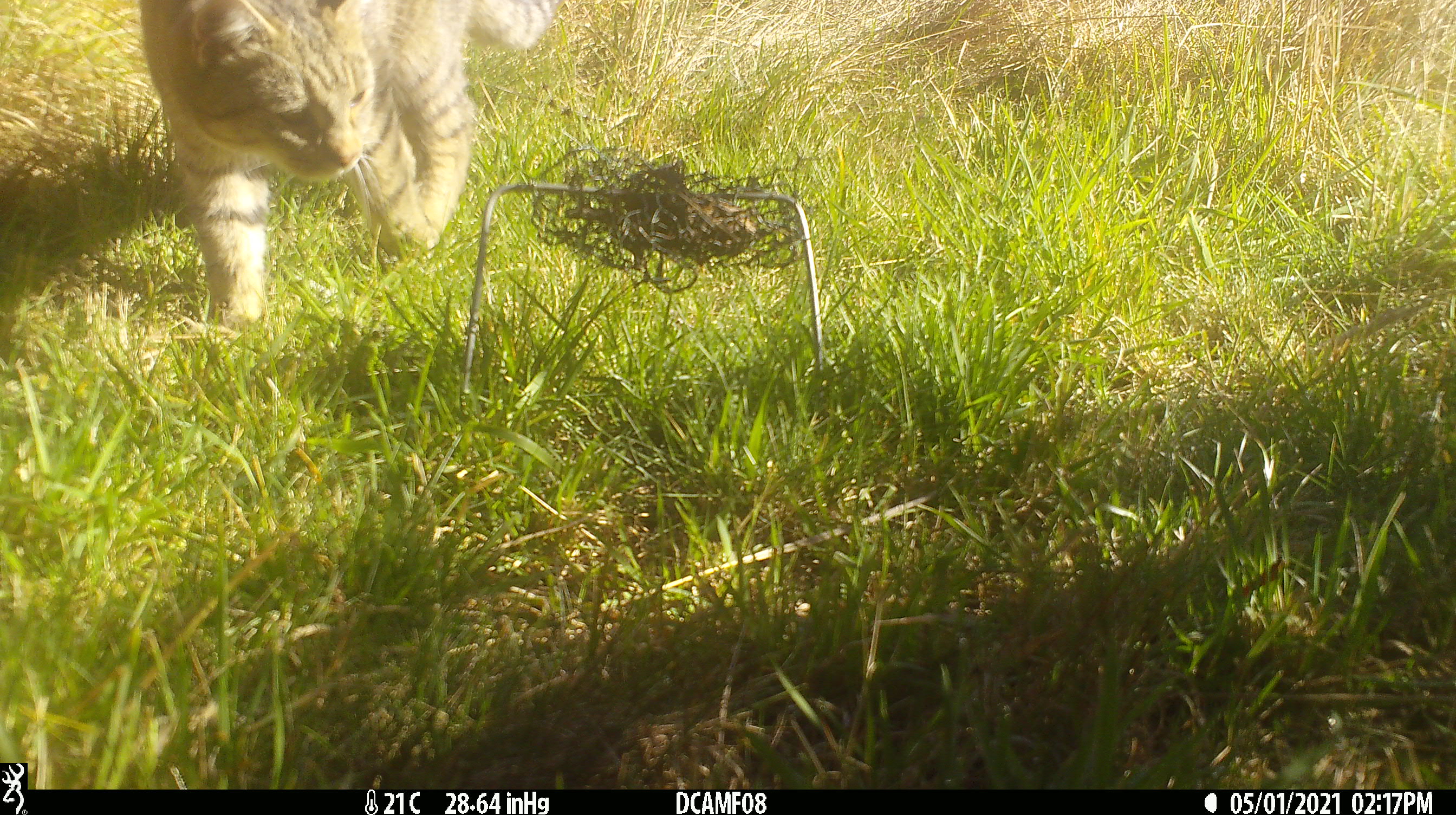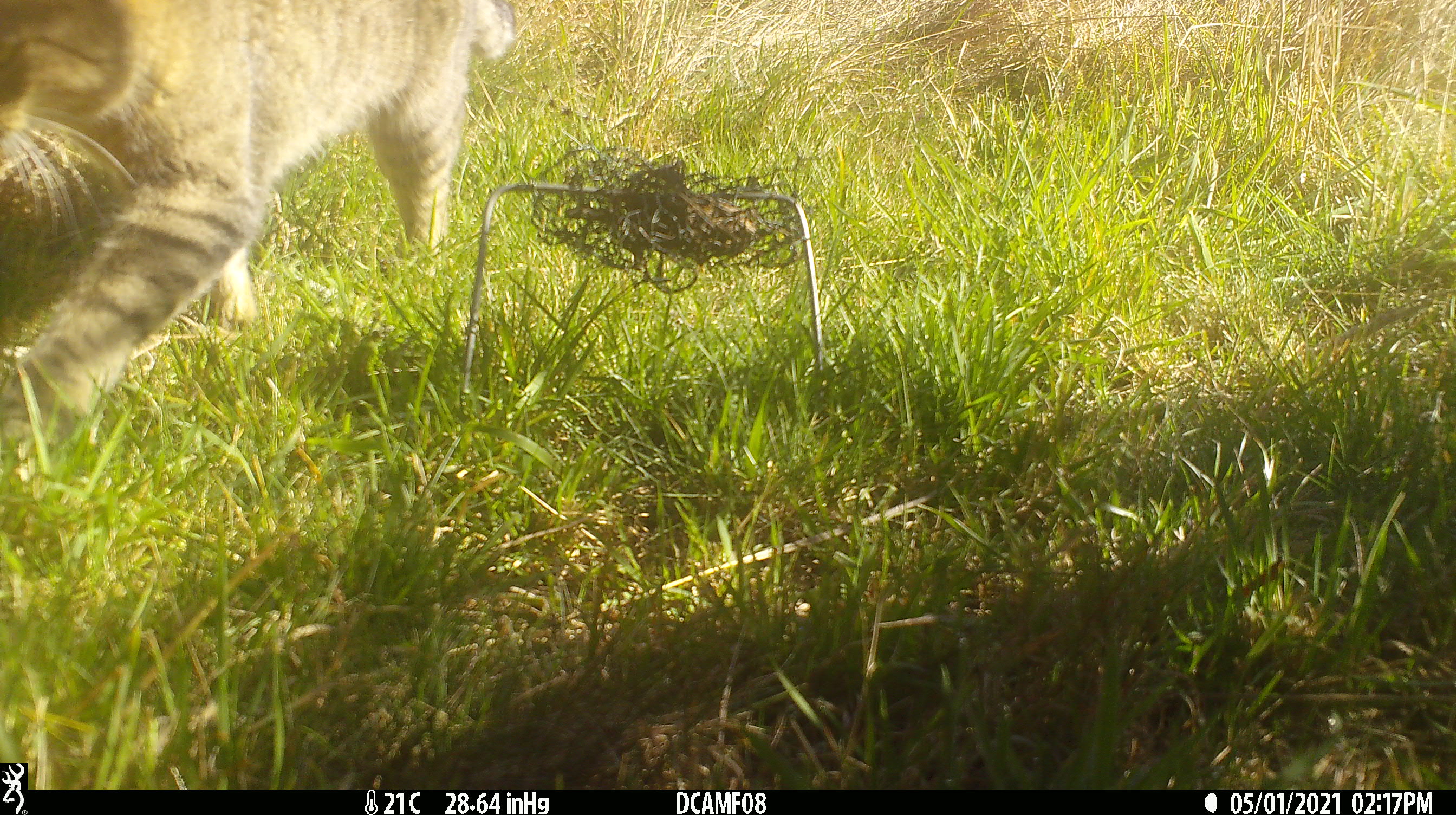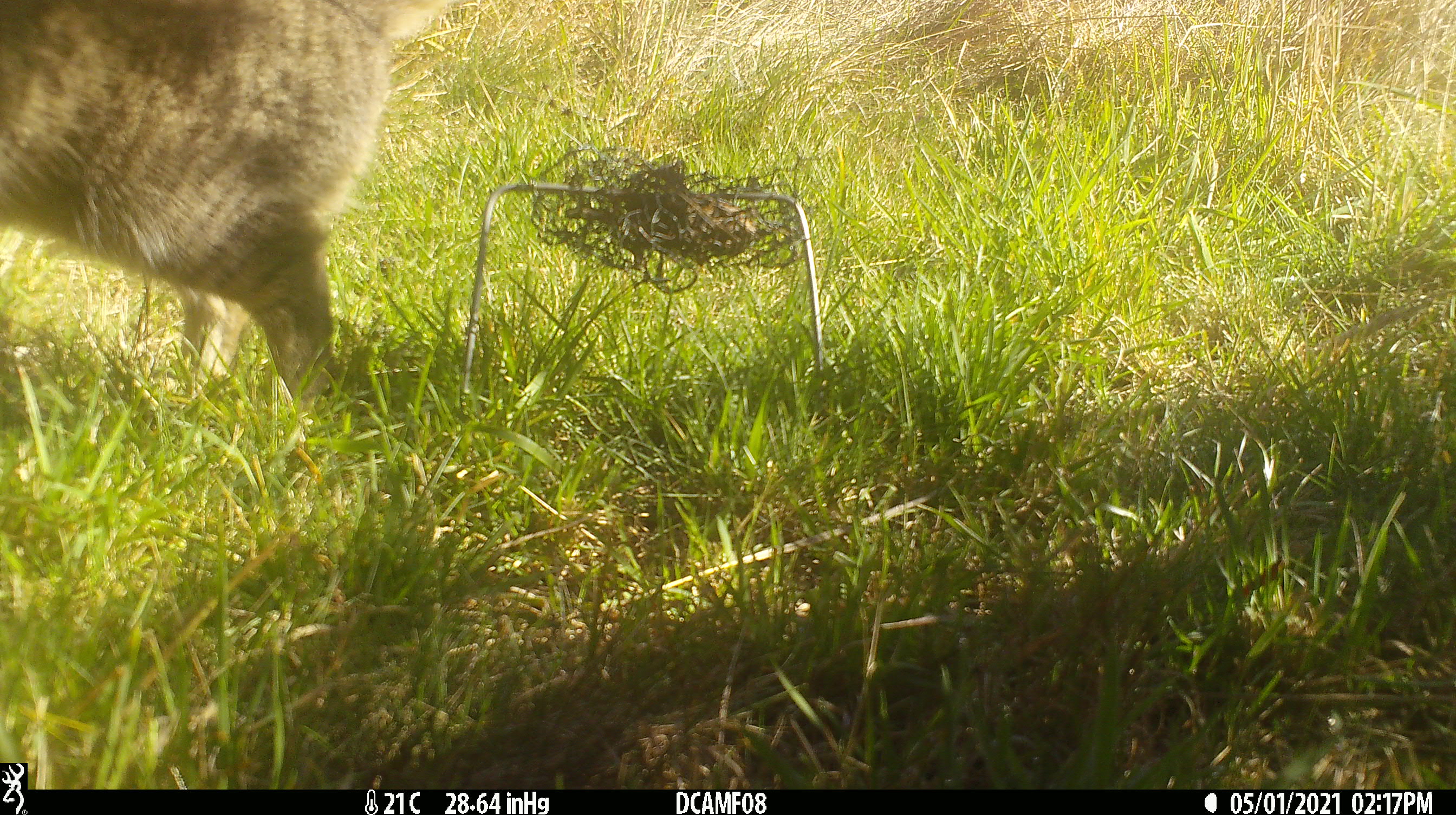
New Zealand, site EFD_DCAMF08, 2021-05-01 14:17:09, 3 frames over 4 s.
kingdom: Animalia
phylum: Chordata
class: Mammalia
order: Carnivora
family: Felidae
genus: Felis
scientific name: Felis catus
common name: domestic cat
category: cat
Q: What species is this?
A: Cat (domestic cat) (Felis catus).